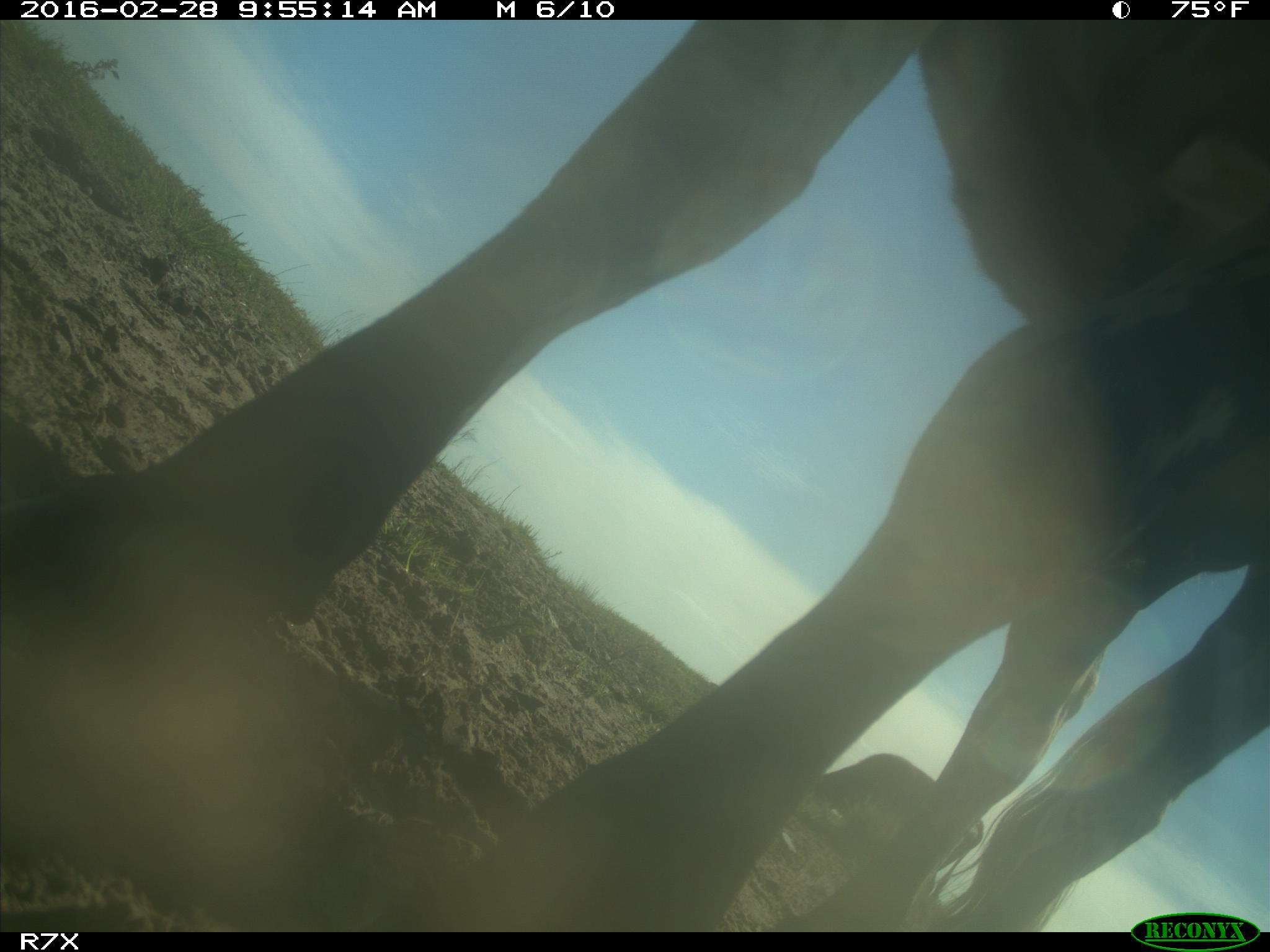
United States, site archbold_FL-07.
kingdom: Animalia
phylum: Chordata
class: Mammalia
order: Artiodactyla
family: Bovidae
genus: Bos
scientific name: Bos taurus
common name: domestic cow